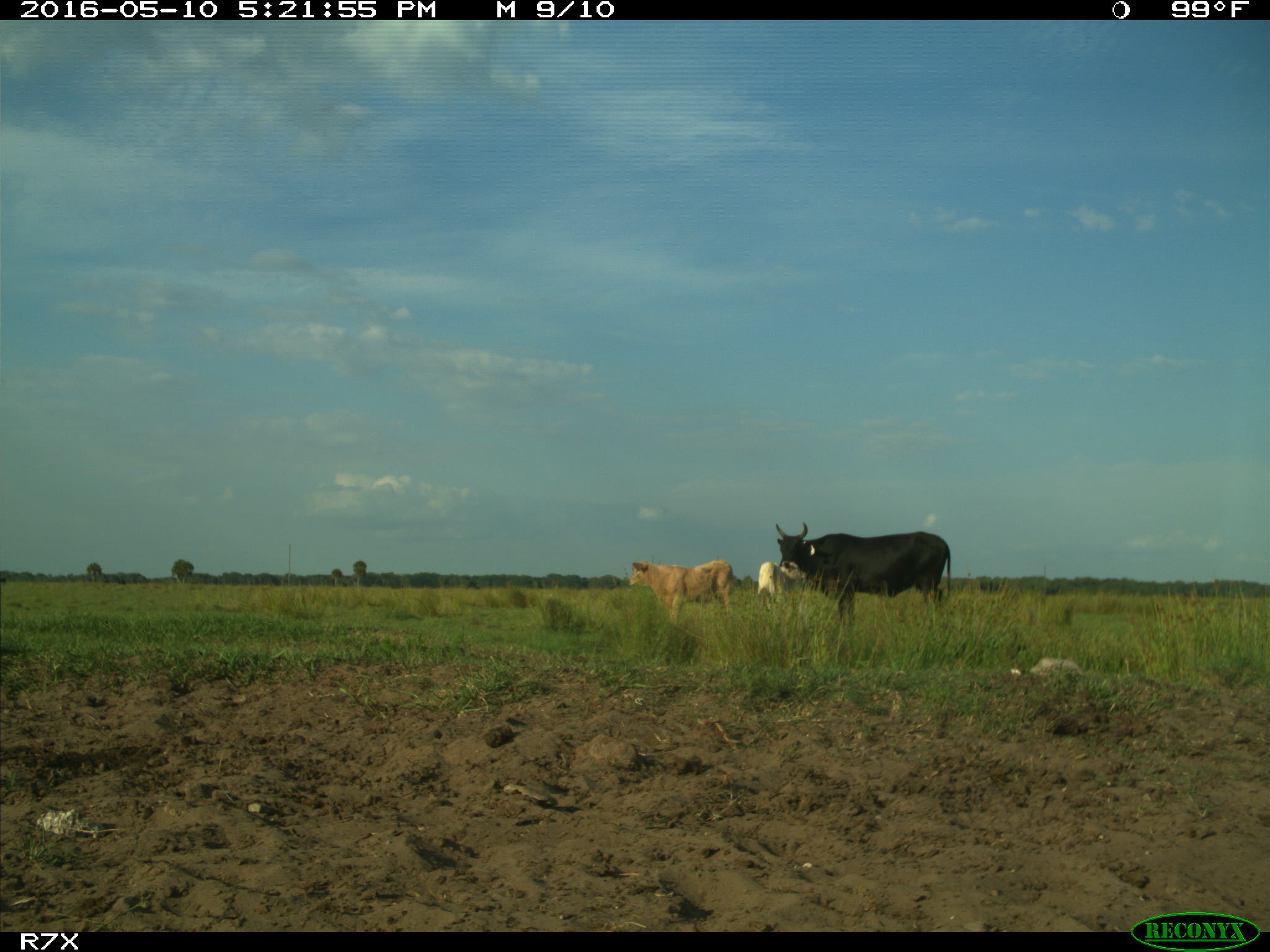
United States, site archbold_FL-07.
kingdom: Animalia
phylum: Chordata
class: Mammalia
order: Artiodactyla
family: Bovidae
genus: Bos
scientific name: Bos taurus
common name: domestic cow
Bos taurus (domestic cow).